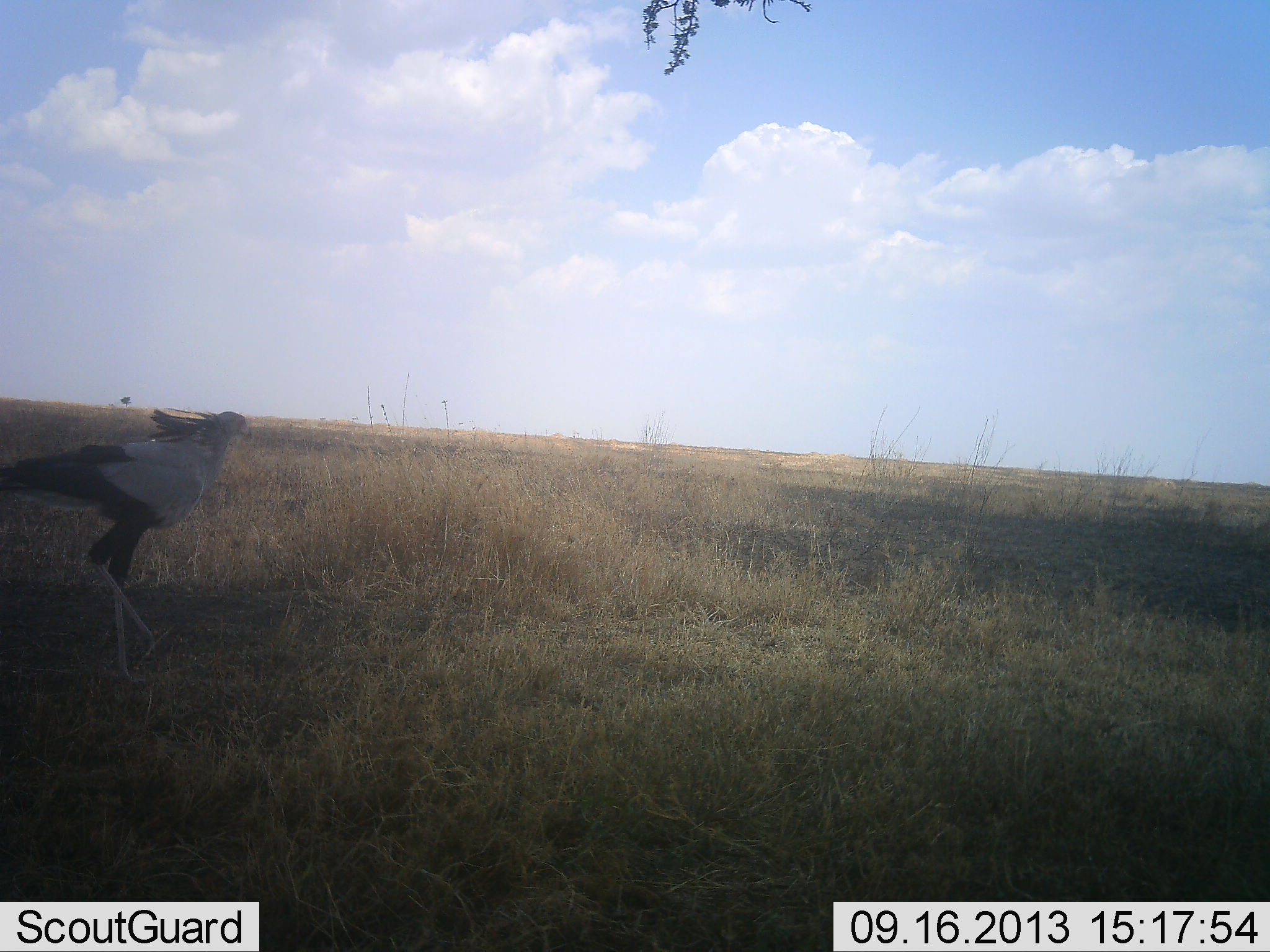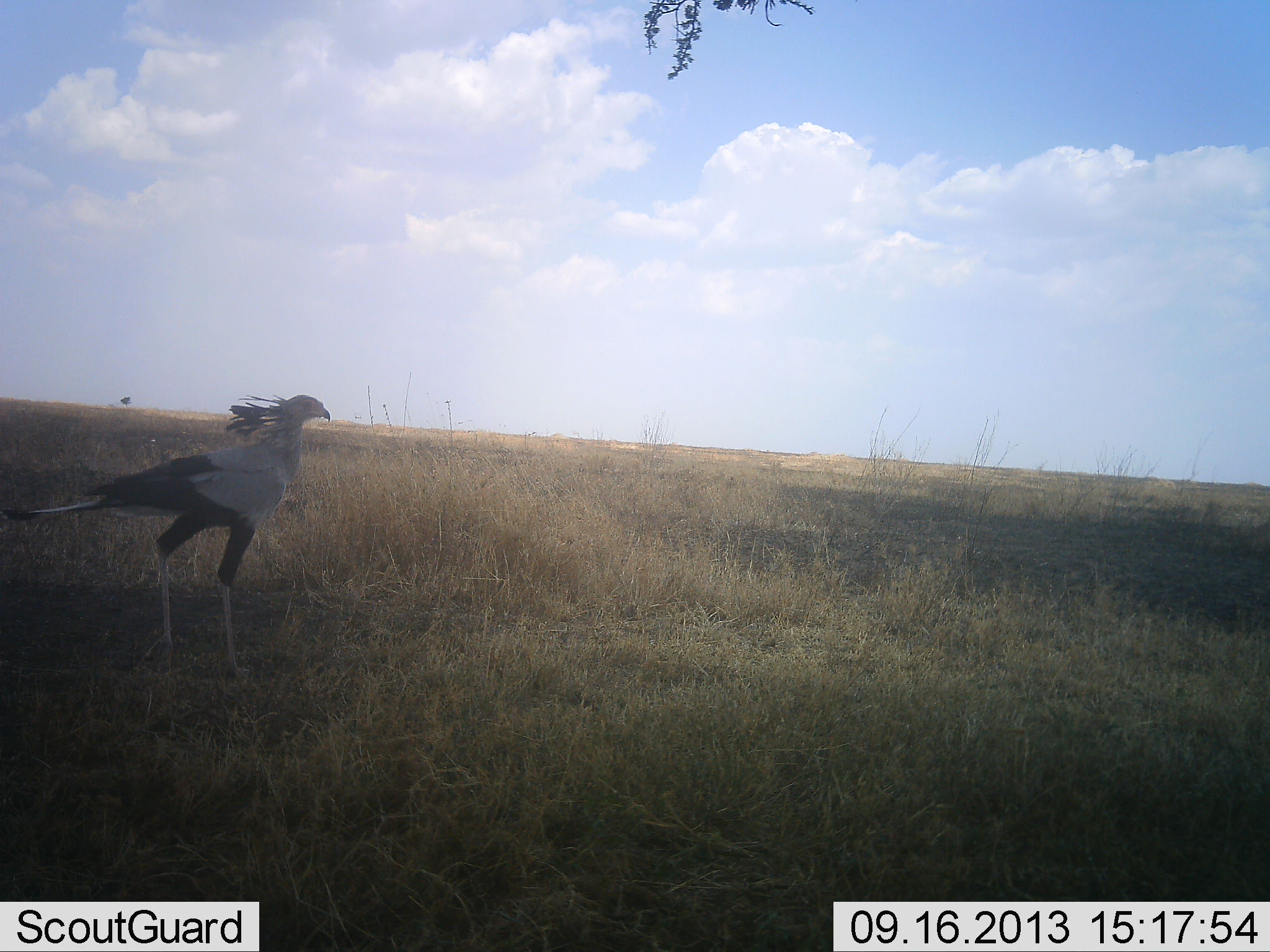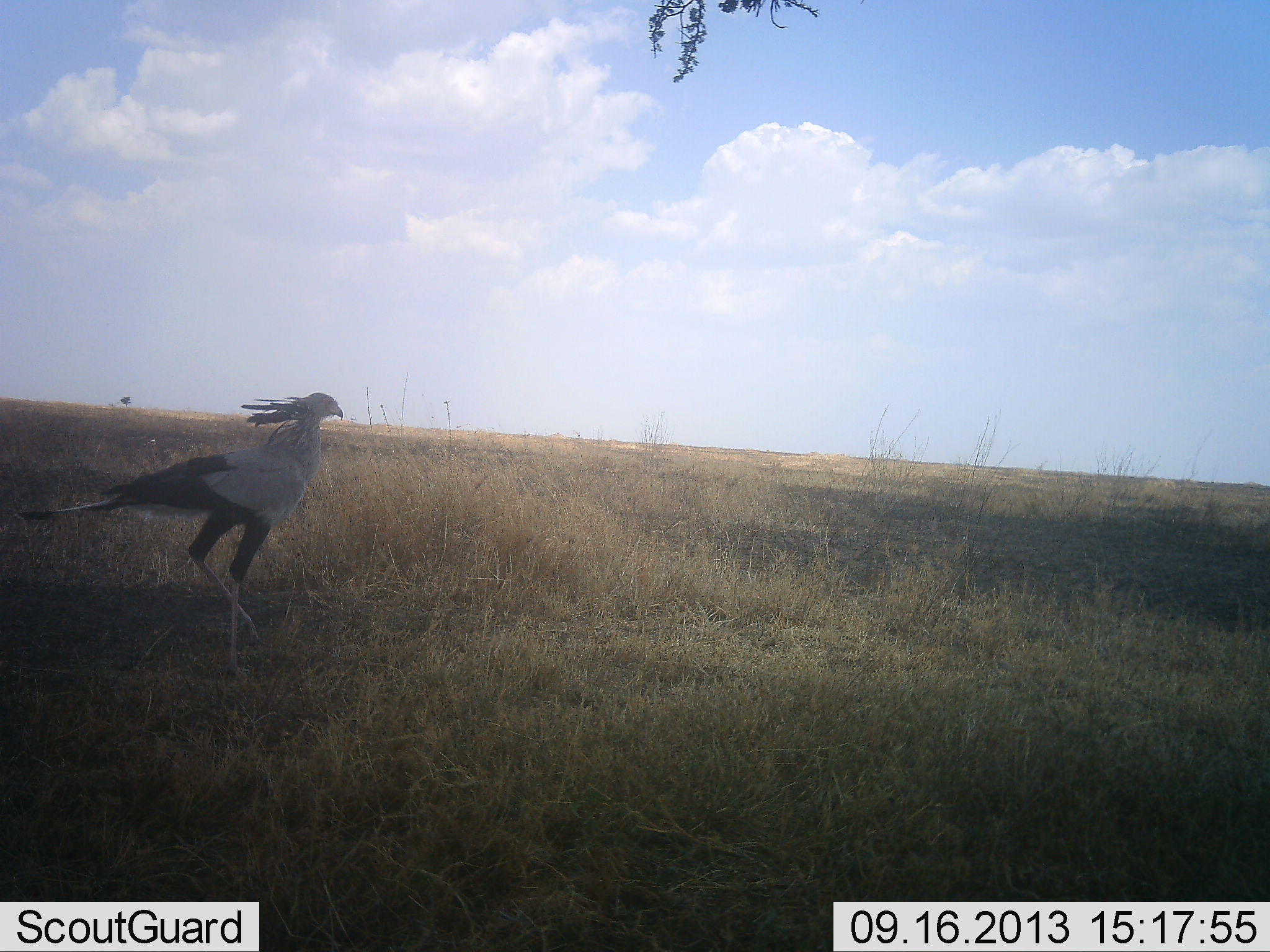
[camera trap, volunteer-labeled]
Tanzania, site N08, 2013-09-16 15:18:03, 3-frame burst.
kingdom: Animalia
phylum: Chordata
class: Aves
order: Accipitriformes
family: Sagittariidae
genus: Sagittarius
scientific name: Sagittarius serpentarius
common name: secretary bird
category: secretarybird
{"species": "secretarybird (secretary bird) (Sagittarius serpentarius)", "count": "1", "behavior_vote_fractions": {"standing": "12%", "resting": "0%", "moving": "94%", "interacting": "0%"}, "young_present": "0%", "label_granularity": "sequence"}